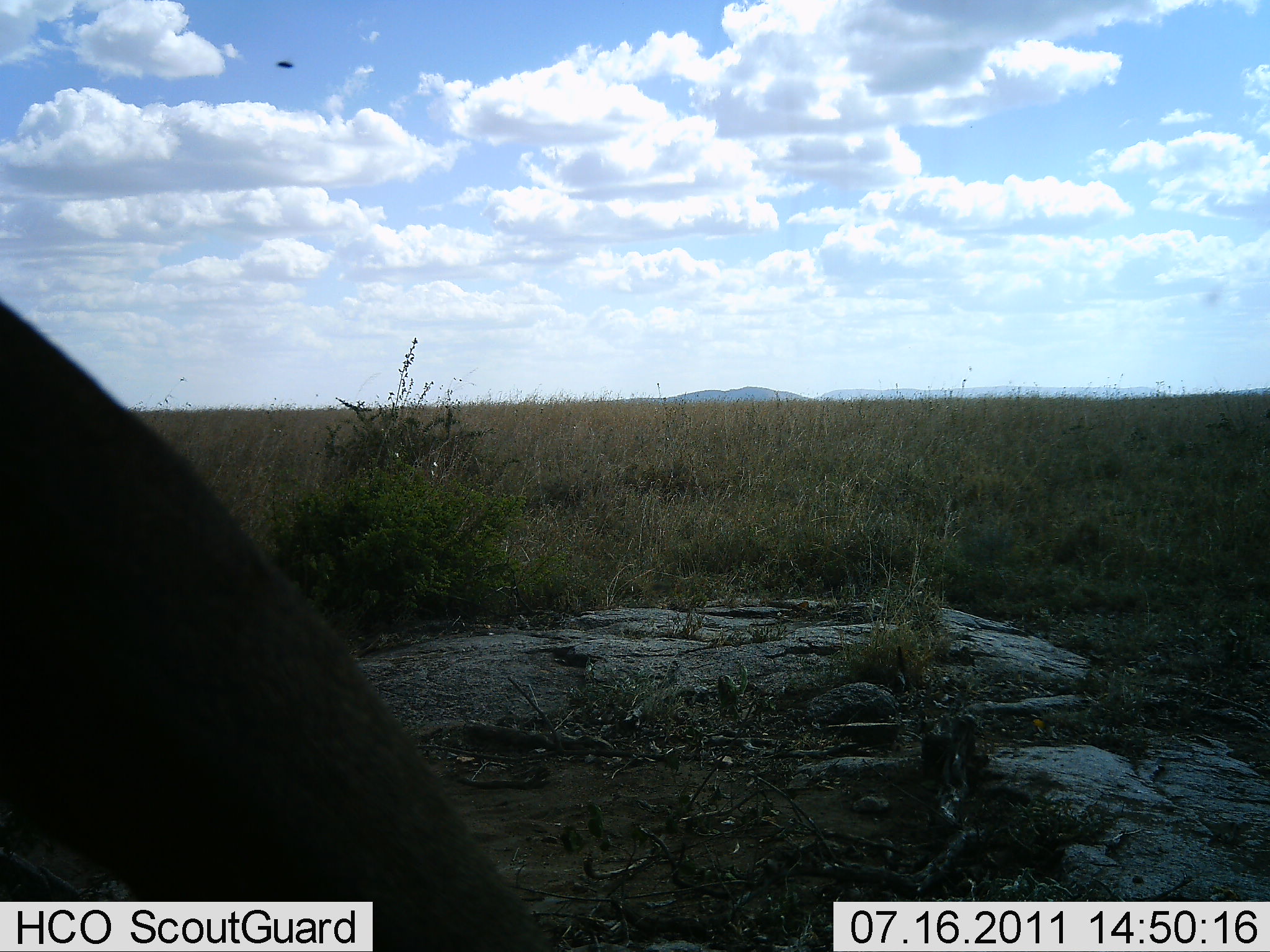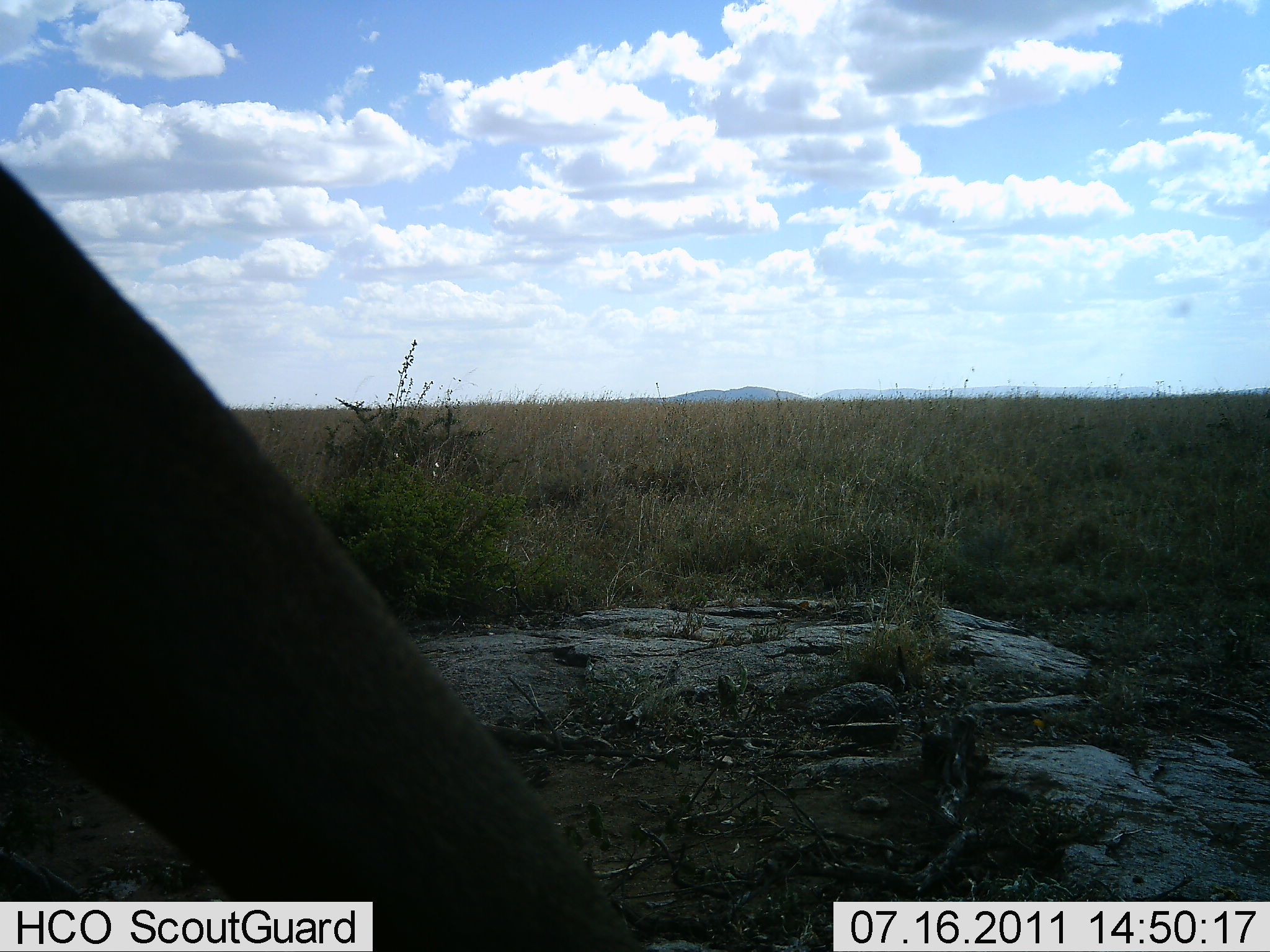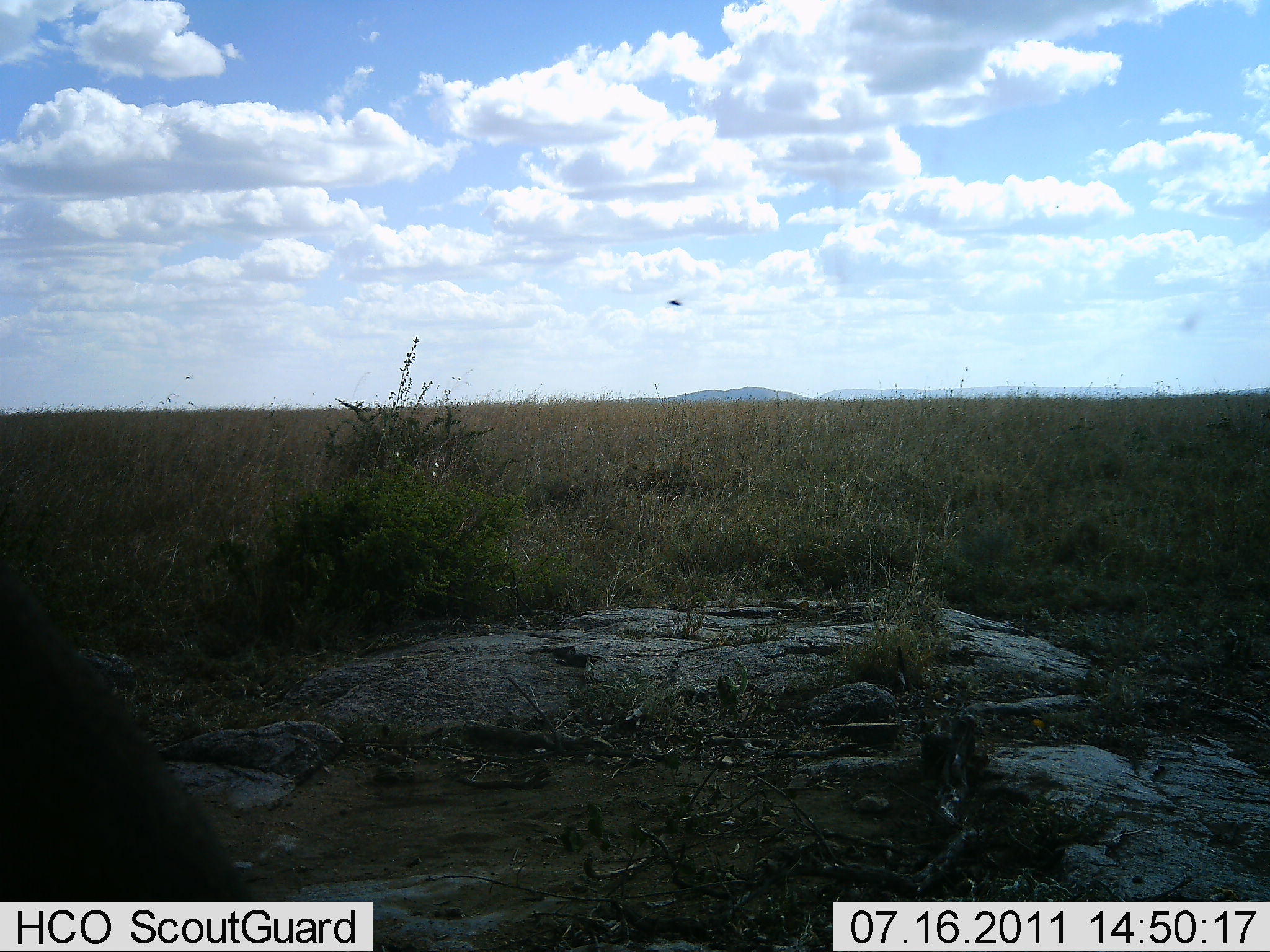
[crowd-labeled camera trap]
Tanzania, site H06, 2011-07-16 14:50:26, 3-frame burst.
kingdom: Animalia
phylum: Chordata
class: Mammalia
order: Proboscidea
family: Elephantidae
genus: Loxodonta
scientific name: Loxodonta africana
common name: african bush elephant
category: elephant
Elephant (african bush elephant) (Loxodonta africana), count 1. Behavior (volunteer vote fractions): standing 17%, resting 0%, moving 67%, interacting 17%. Young present (vote fraction): 0%. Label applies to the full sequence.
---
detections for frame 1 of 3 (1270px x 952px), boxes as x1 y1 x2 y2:
animal: 0 299 566 952; 276 58 294 69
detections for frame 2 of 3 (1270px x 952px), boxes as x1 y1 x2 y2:
animal: 0 158 650 952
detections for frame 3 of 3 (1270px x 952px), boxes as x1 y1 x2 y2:
animal: 0 542 242 952